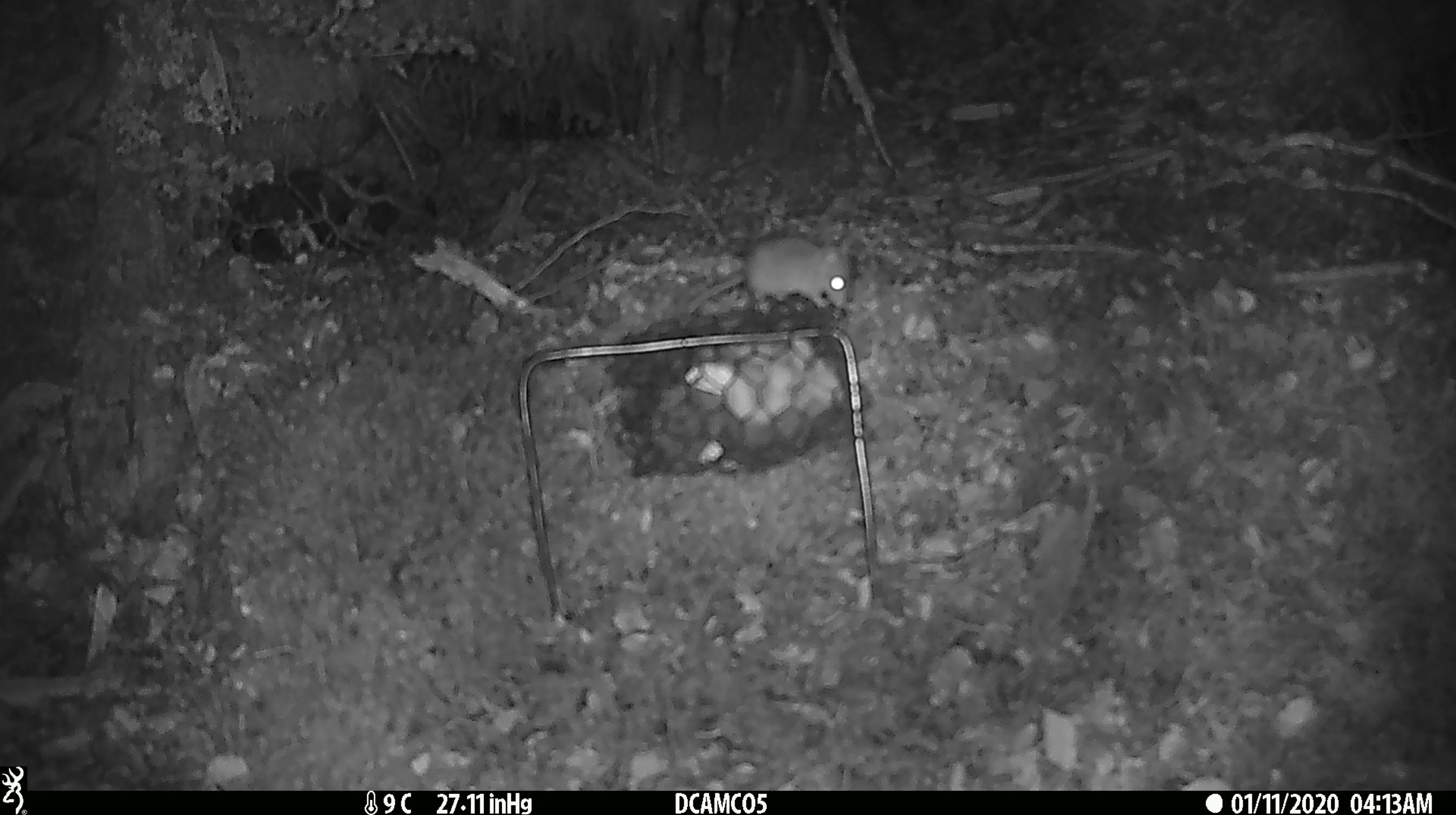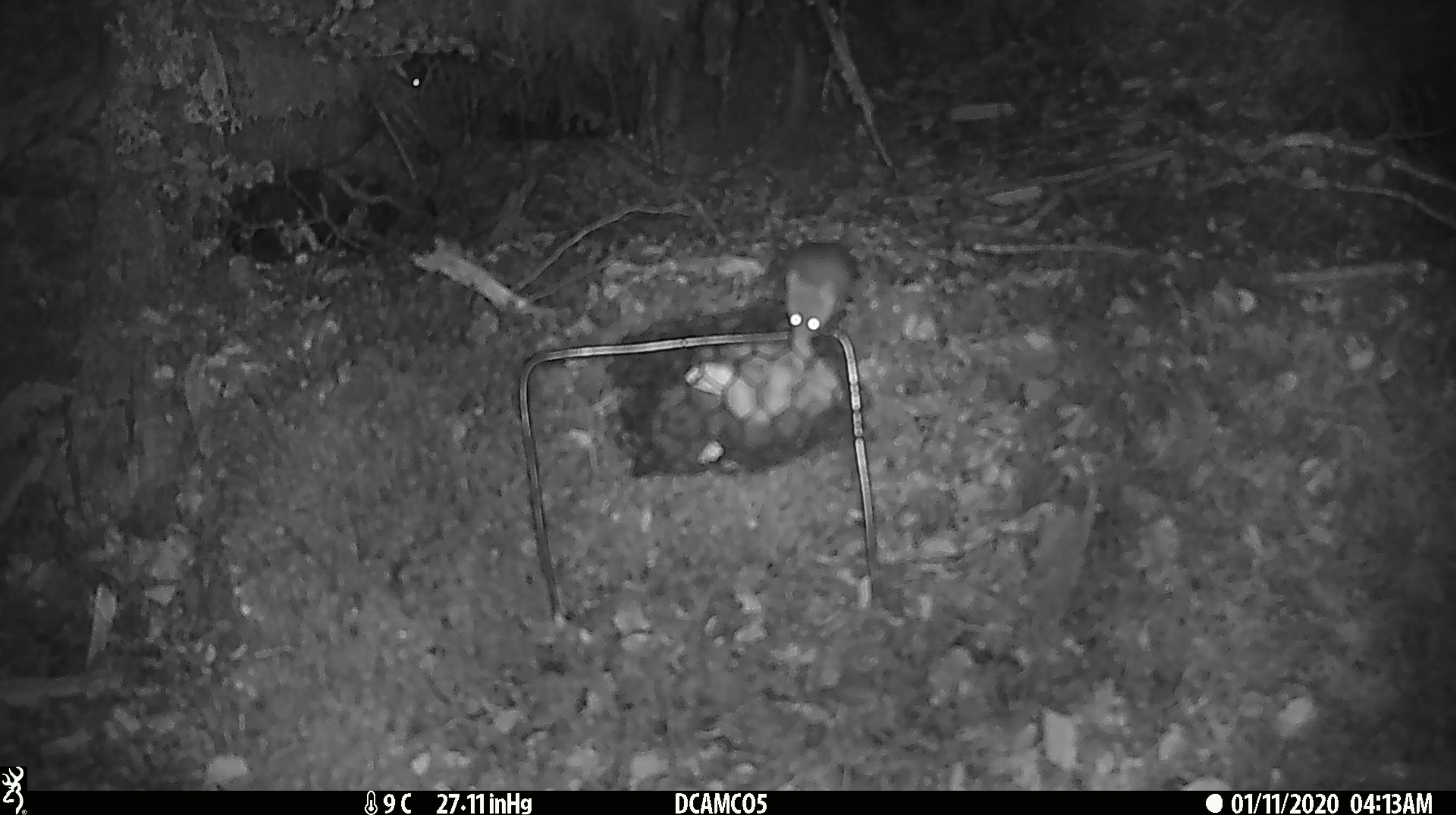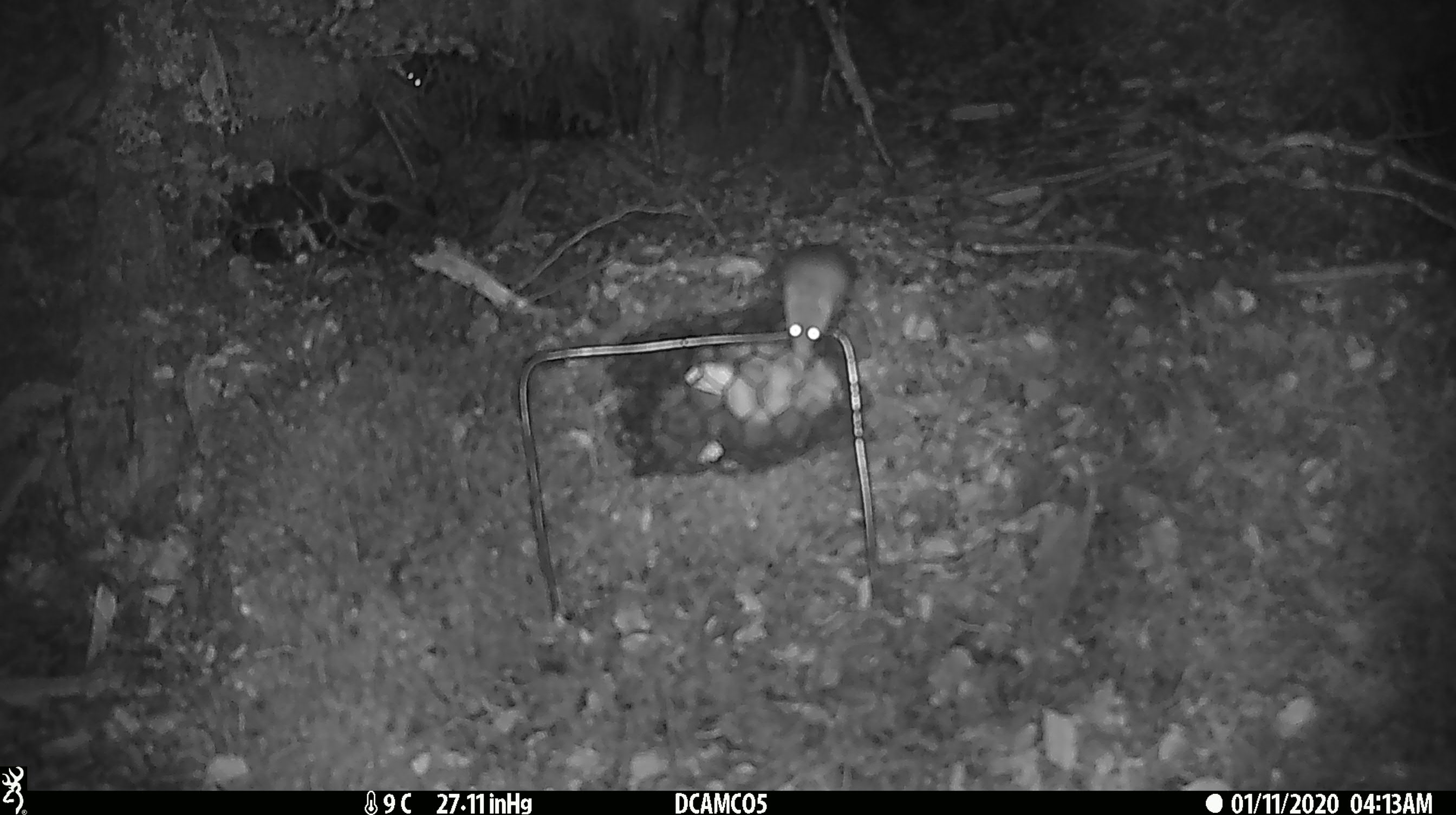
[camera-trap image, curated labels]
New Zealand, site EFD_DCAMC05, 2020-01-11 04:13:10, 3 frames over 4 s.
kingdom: Animalia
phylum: Chordata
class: Mammalia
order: Rodentia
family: Muridae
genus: Mus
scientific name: Mus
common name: mouse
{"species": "mouse (Mus)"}